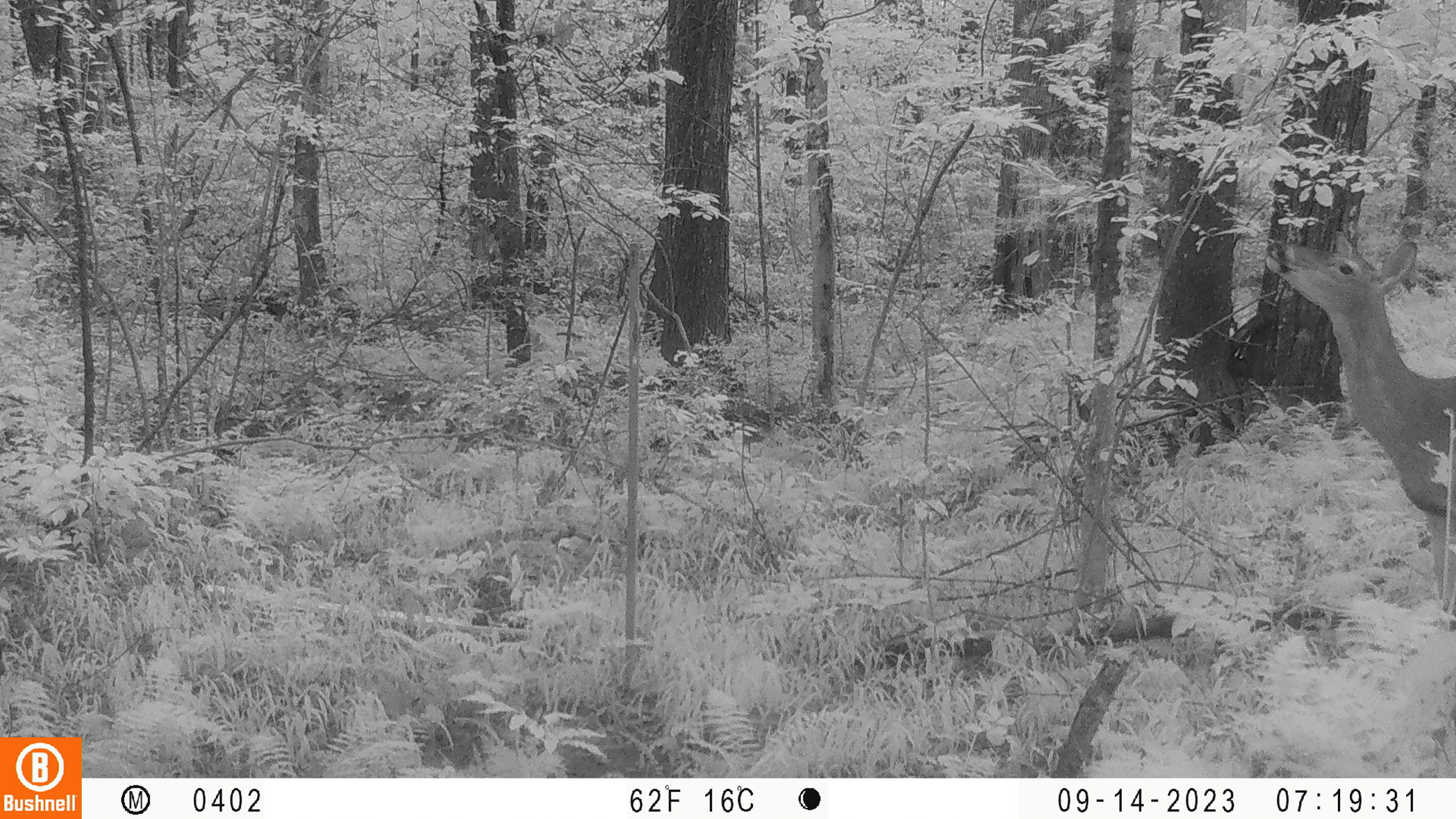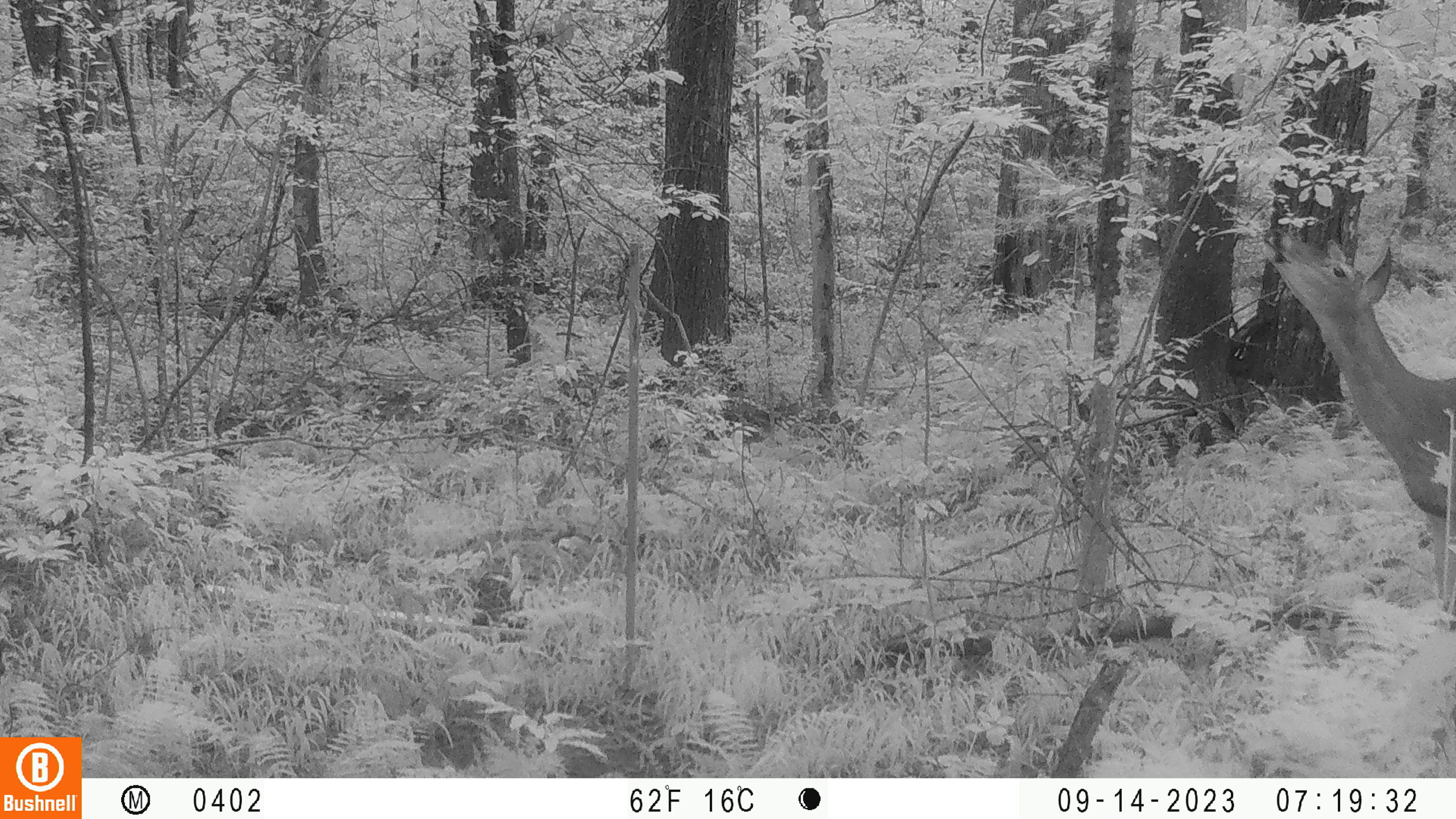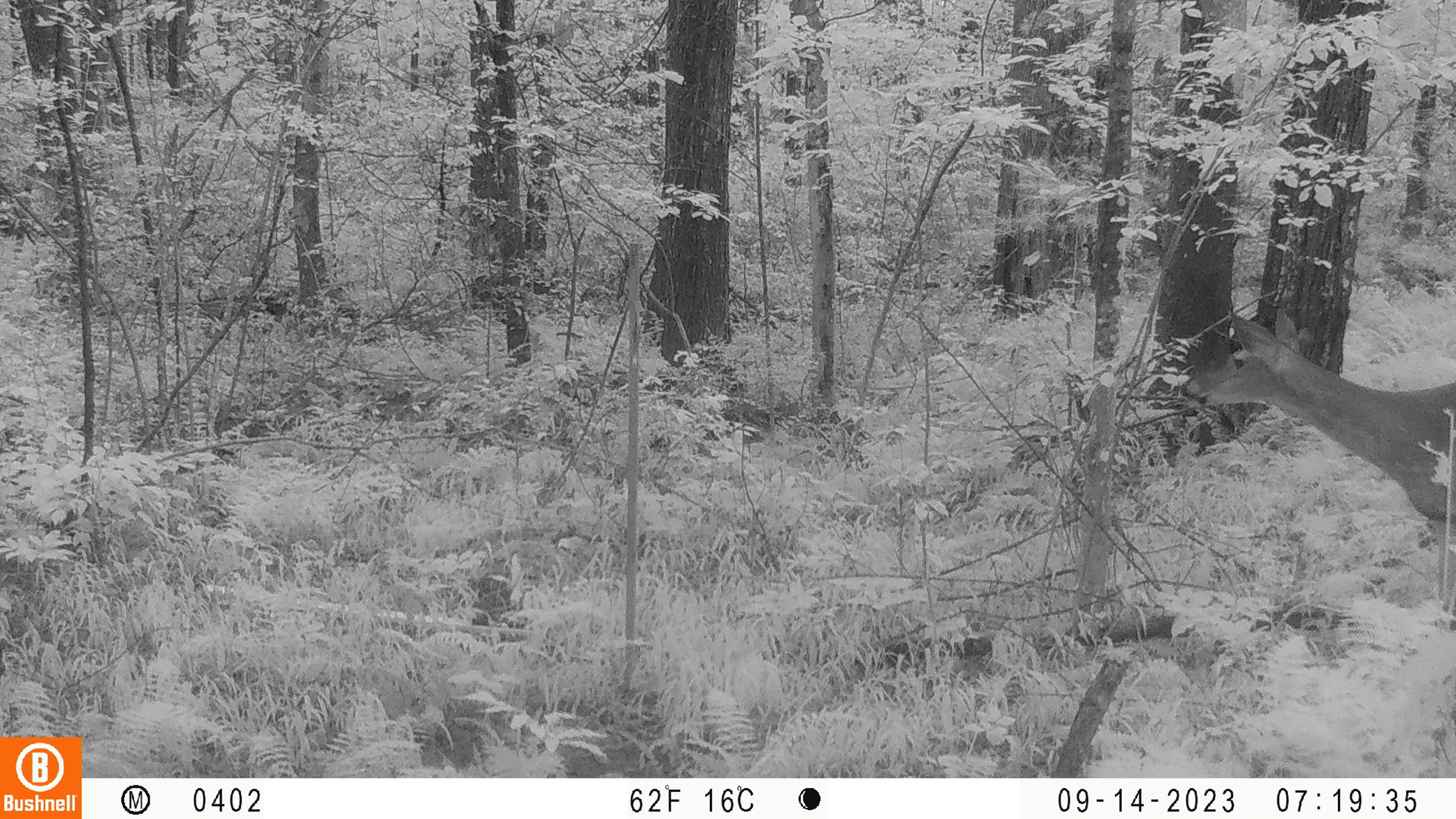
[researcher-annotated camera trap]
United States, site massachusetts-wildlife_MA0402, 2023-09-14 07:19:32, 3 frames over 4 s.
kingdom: Animalia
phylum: Chordata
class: Mammalia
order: Artiodactyla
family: Cervidae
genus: Odocoileus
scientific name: Odocoileus virginianus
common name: white-tailed deer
White-tailed deer (Odocoileus virginianus).